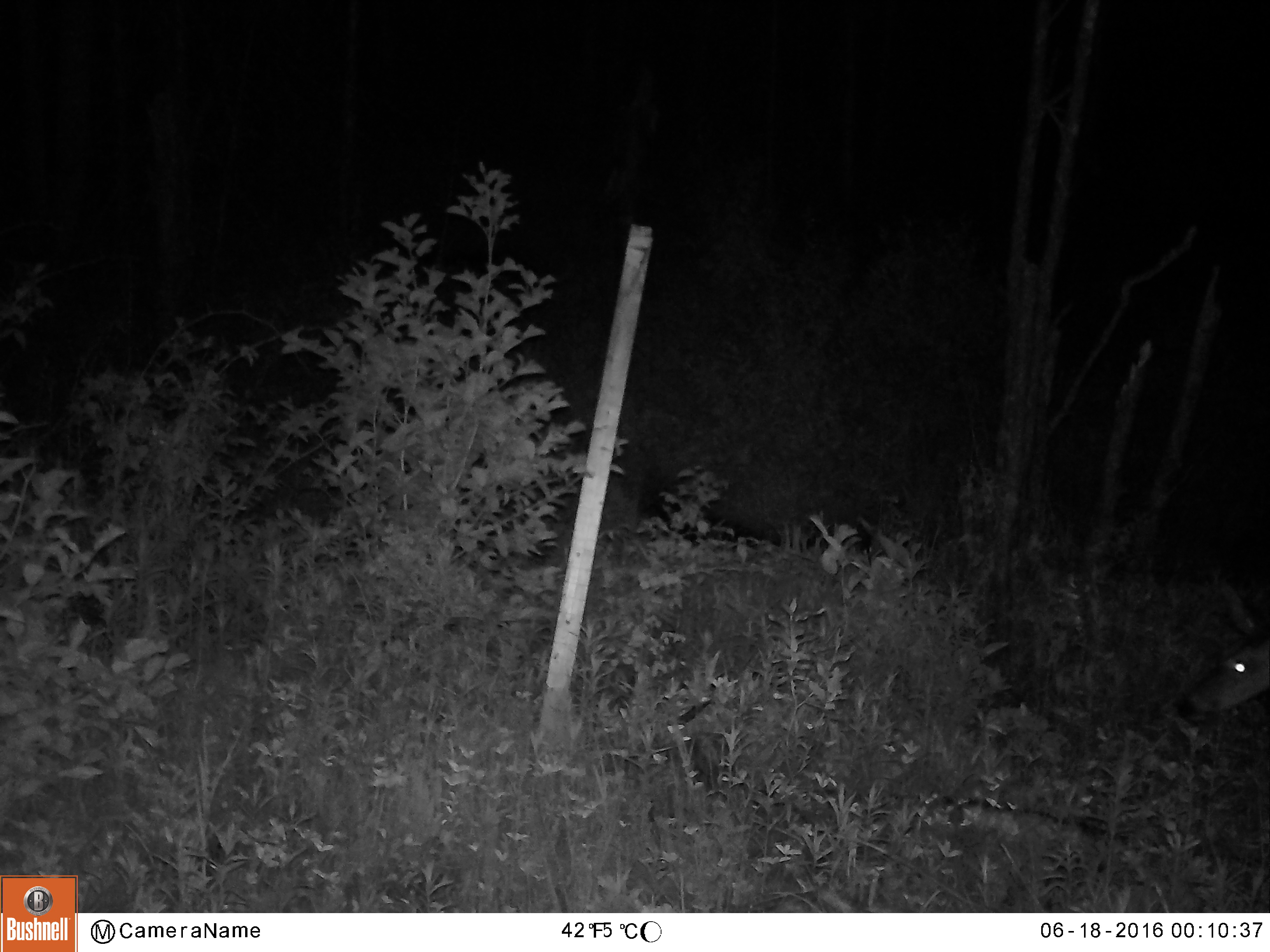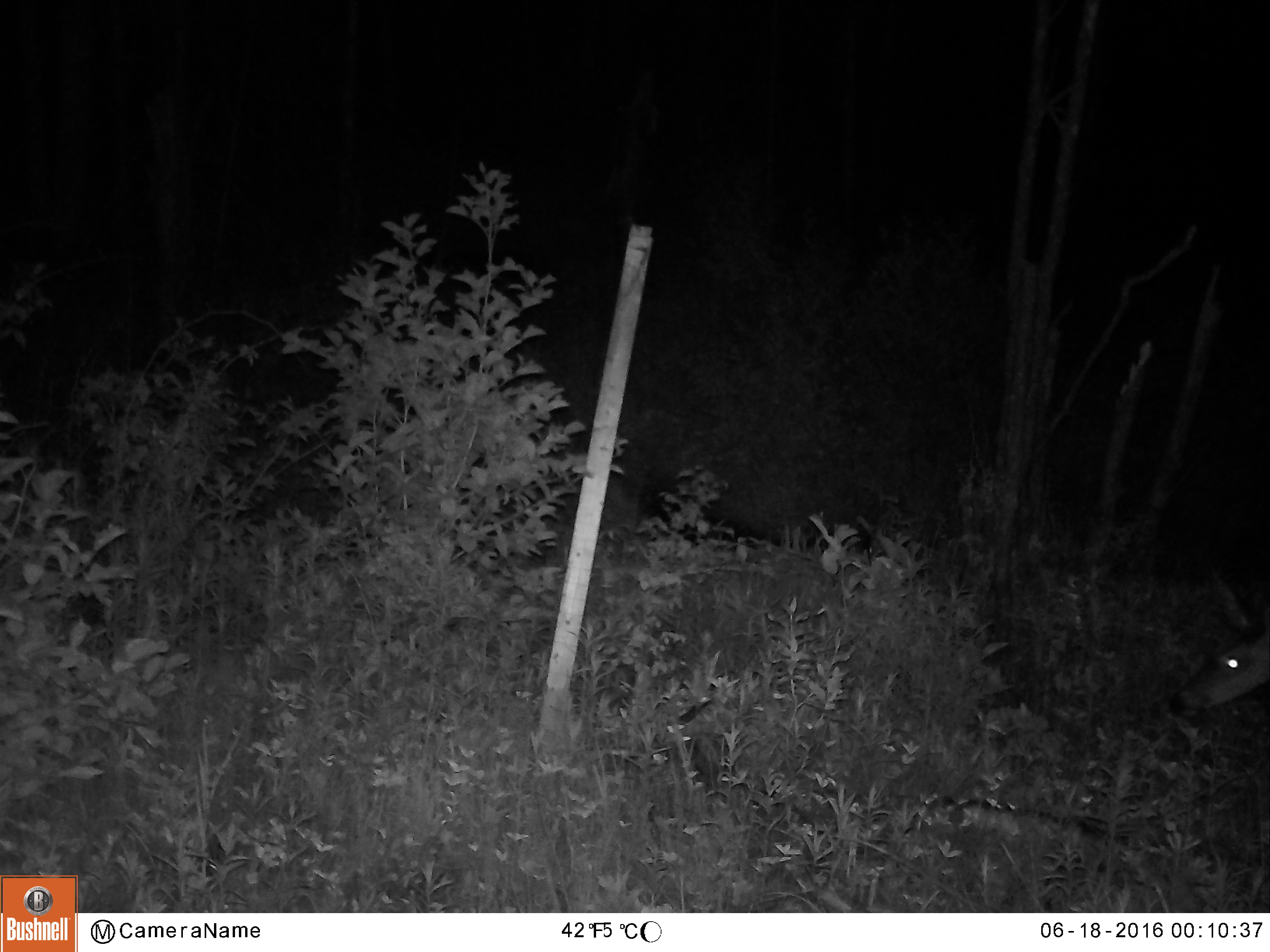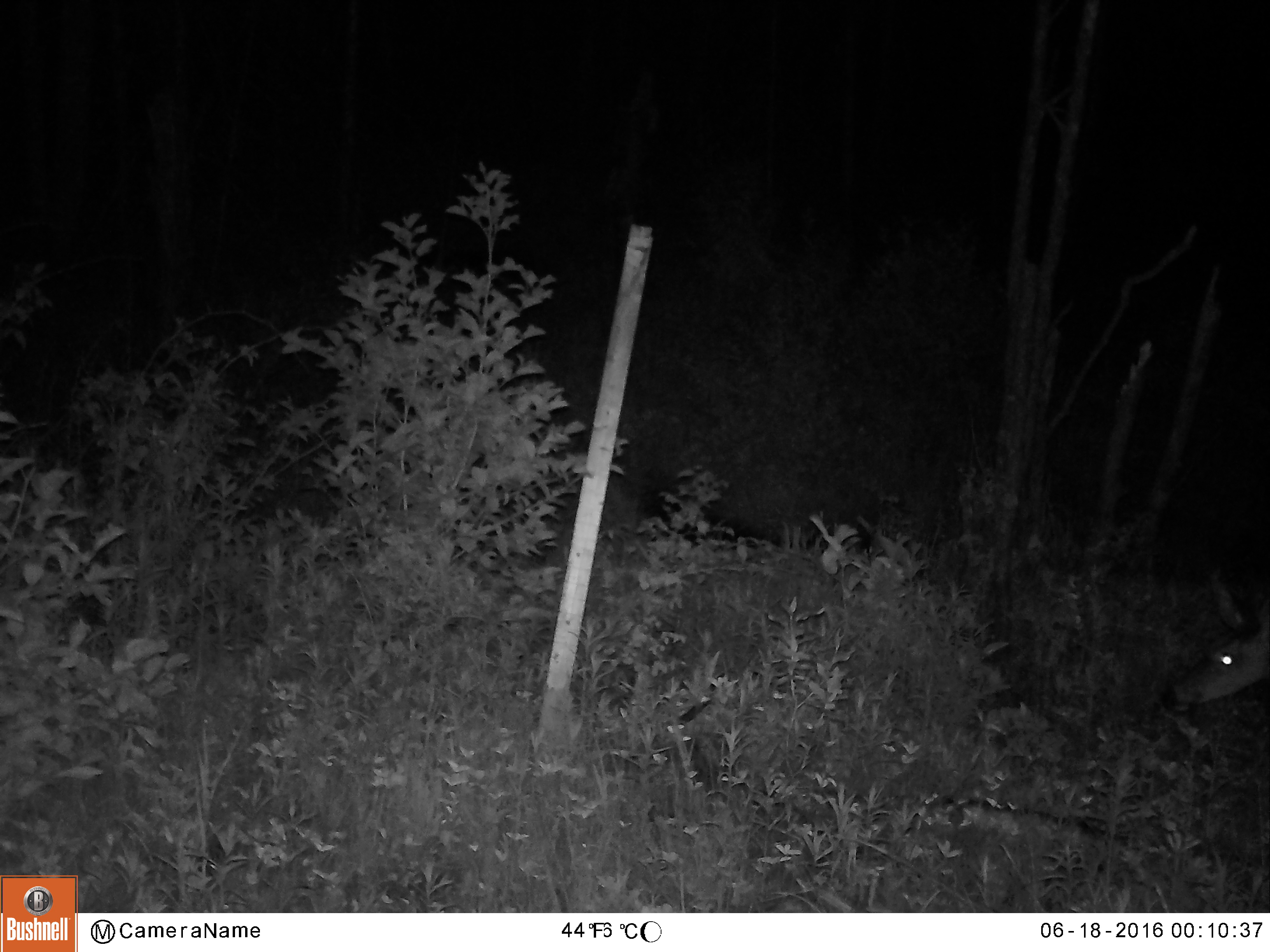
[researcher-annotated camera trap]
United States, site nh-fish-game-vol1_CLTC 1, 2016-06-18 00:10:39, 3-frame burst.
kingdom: Animalia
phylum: Chordata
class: Mammalia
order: Artiodactyla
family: Cervidae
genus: Odocoileus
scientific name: Odocoileus virginianus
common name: white-tailed deer